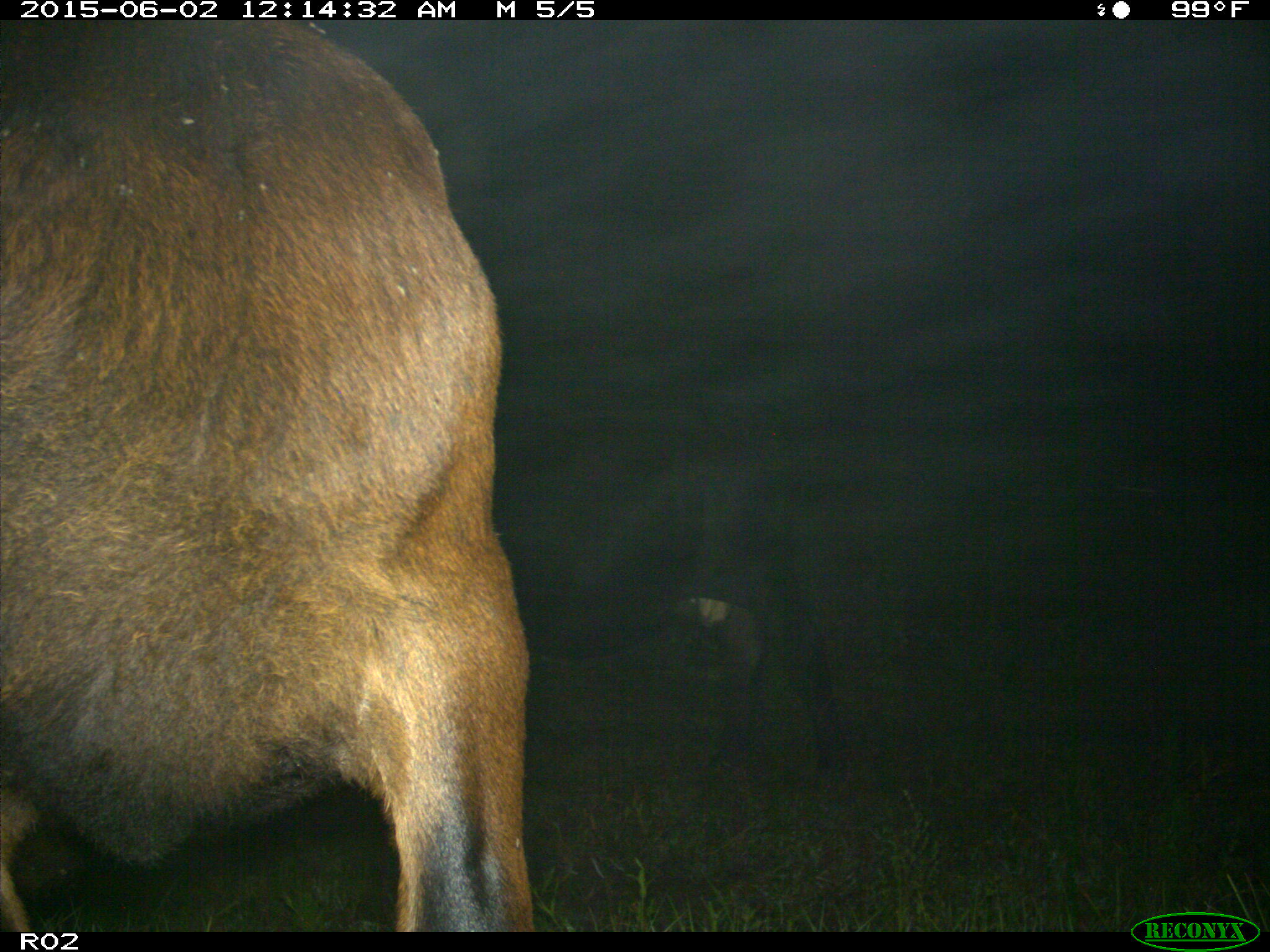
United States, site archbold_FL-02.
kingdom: Animalia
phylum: Chordata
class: Mammalia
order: Artiodactyla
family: Bovidae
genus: Bos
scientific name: Bos taurus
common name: domestic cow